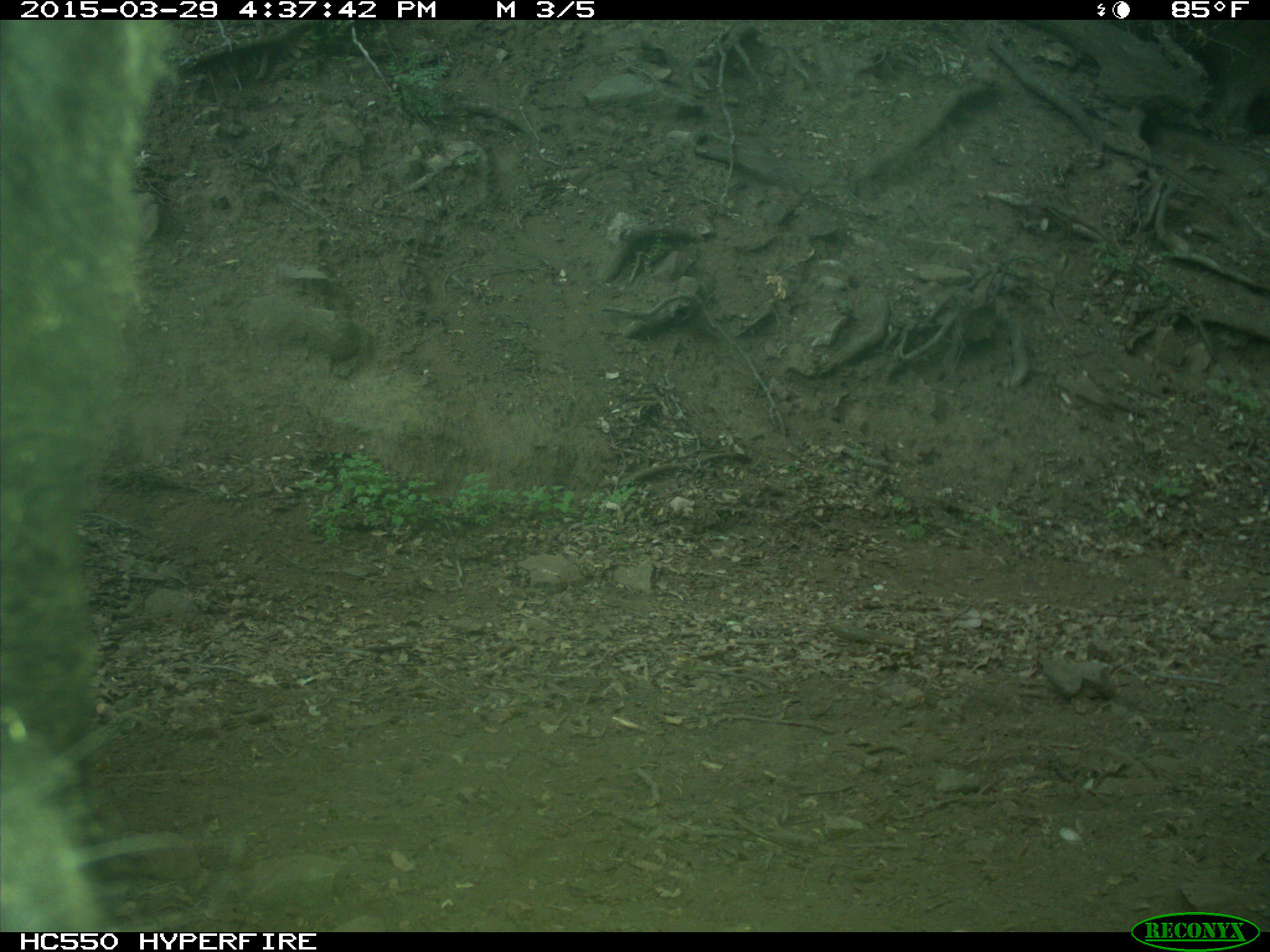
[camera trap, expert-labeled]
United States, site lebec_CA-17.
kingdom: Animalia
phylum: Chordata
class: Mammalia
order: Artiodactyla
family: Bovidae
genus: Bos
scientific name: Bos taurus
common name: domestic cow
Bos taurus (domestic cow).